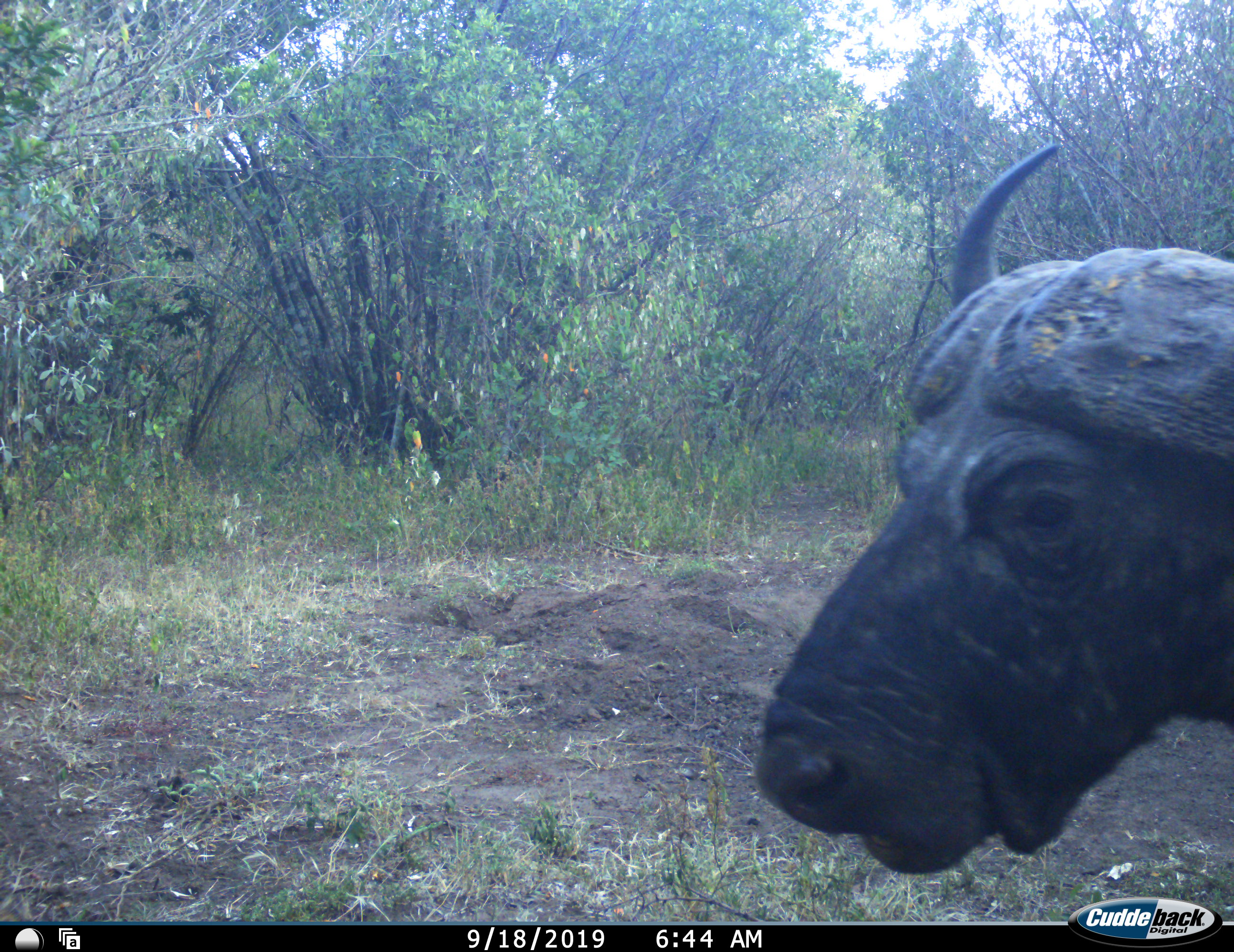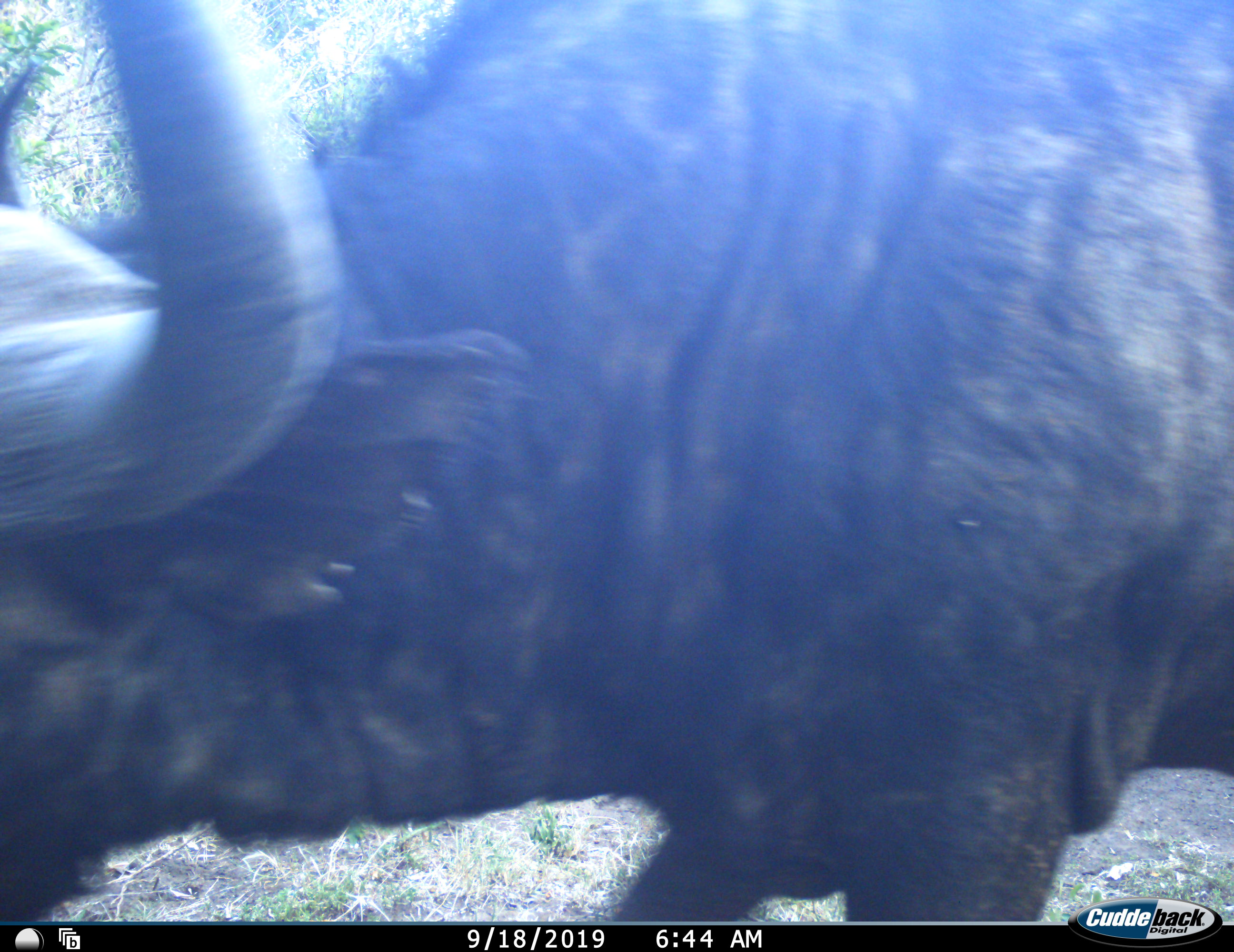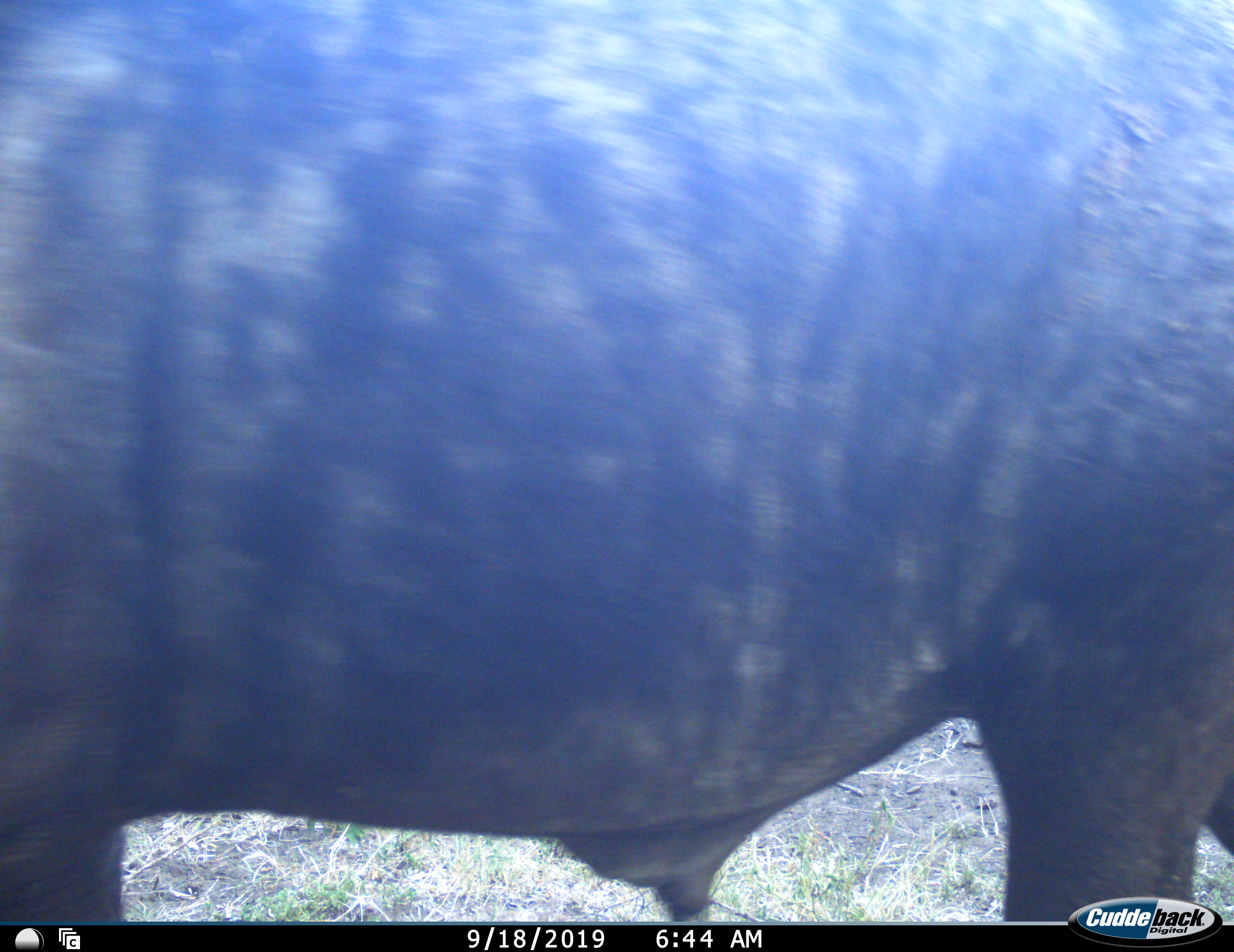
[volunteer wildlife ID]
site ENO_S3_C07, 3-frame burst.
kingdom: Animalia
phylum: Chordata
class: Mammalia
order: Artiodactyla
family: Bovidae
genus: Syncerus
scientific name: Syncerus caffer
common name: african buffalo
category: buffalo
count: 1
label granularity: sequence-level